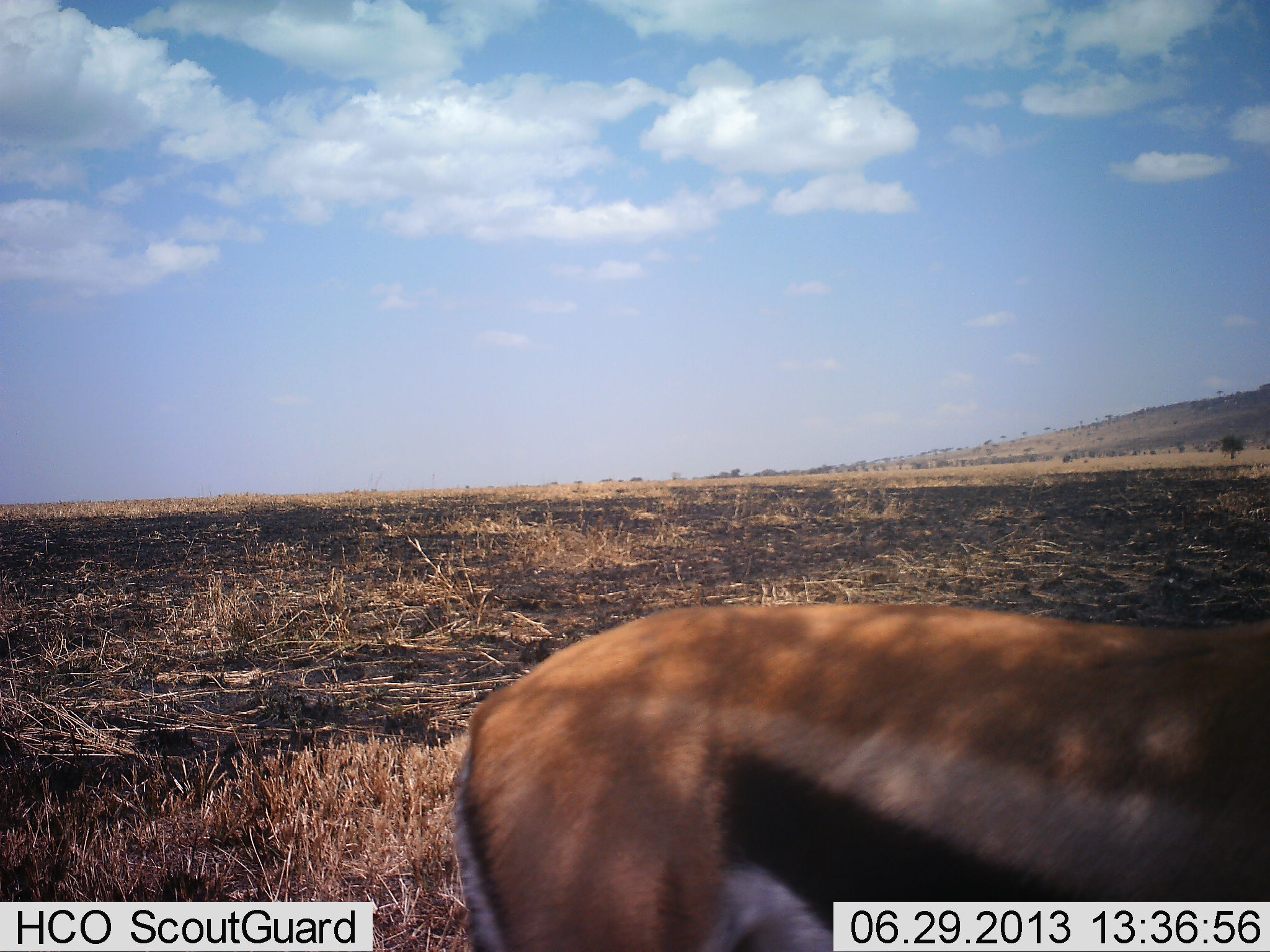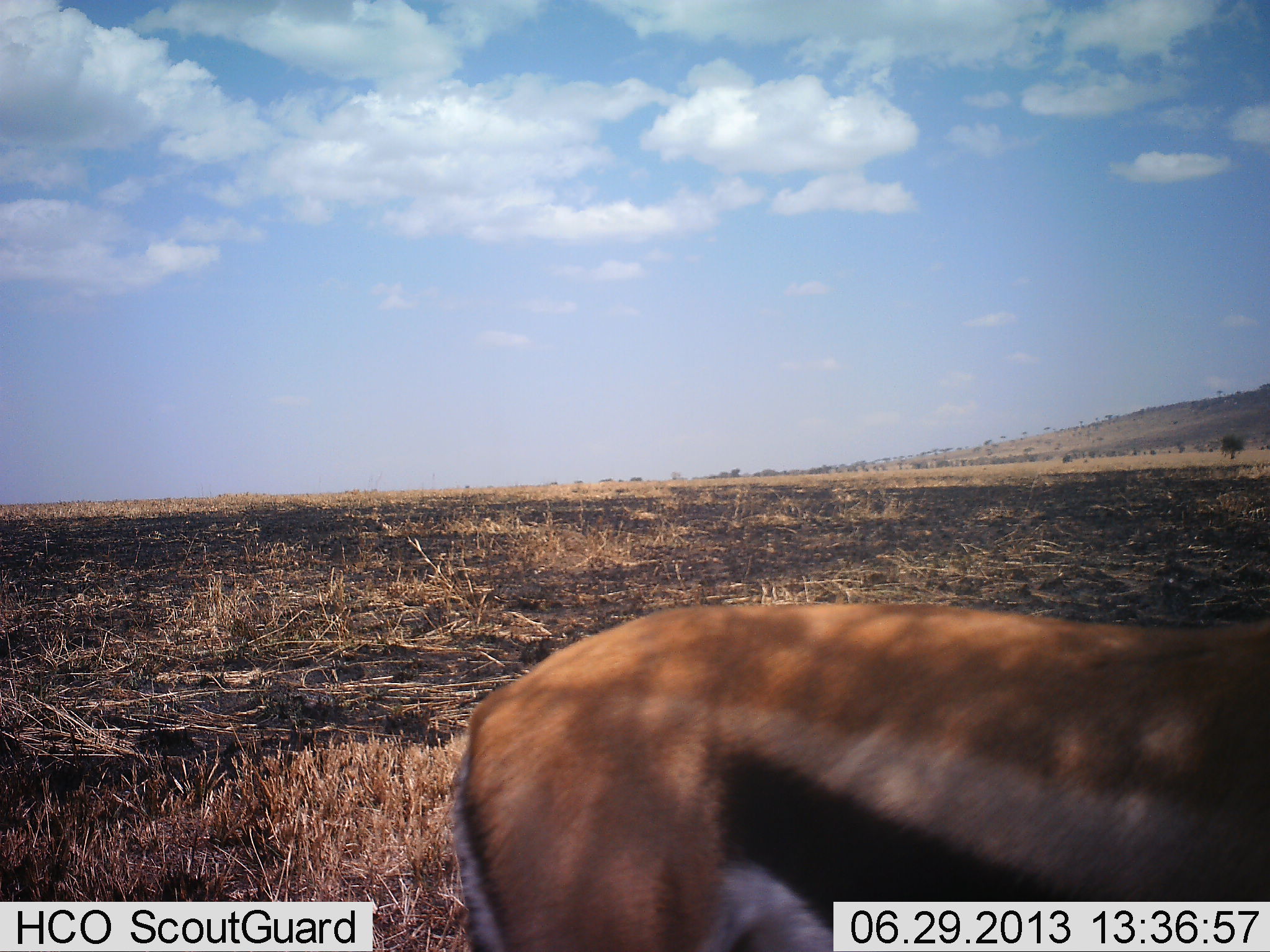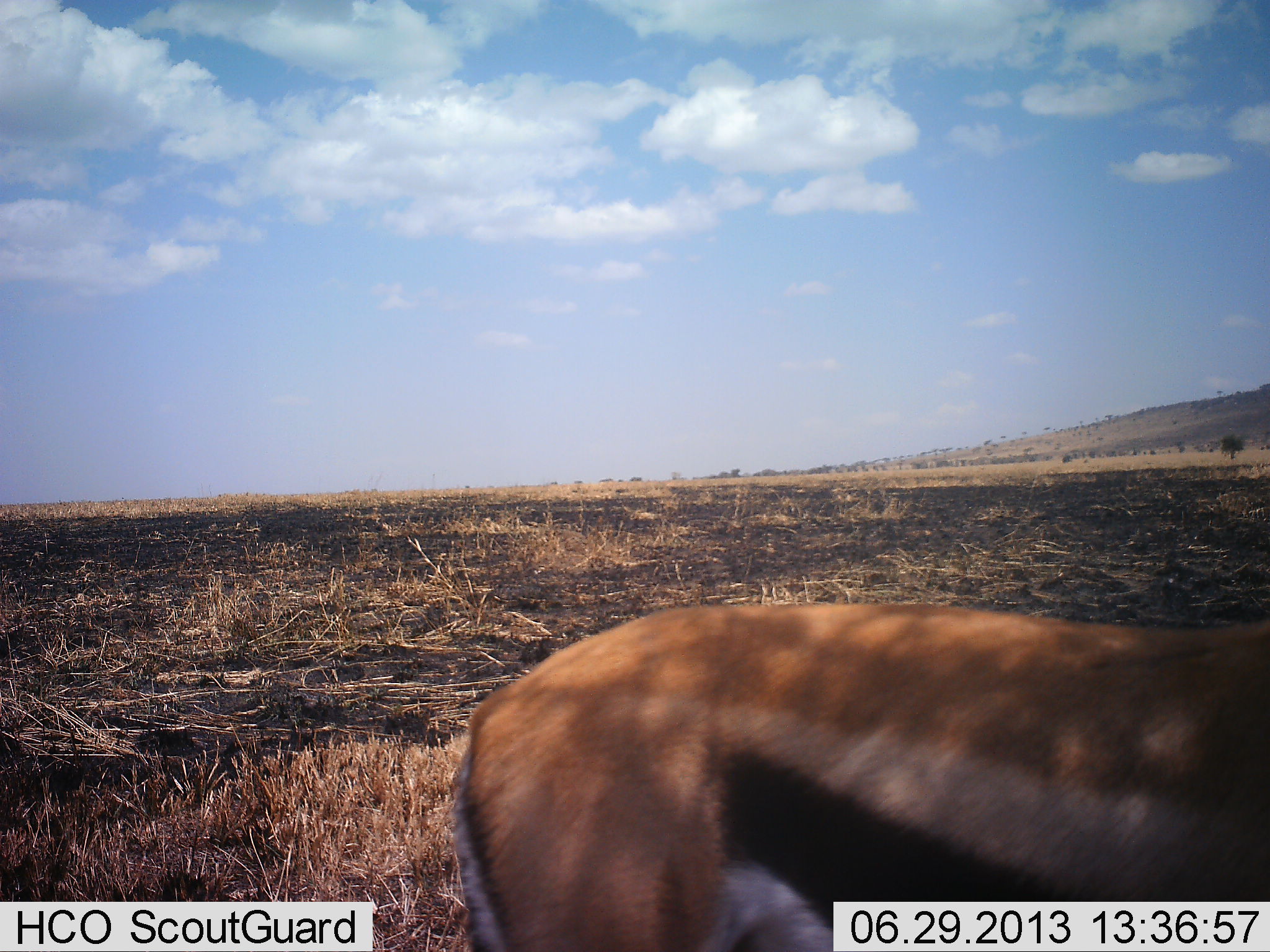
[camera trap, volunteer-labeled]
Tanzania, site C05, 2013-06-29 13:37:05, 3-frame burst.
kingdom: Animalia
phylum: Chordata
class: Mammalia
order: Artiodactyla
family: Bovidae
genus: Eudorcas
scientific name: Eudorcas thomsonii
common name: thomson's gazelle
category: gazellethomsons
Gazellethomsons (thomson's gazelle) (Eudorcas thomsonii), count 1. Behavior (volunteer vote fractions): standing 97%, resting 0%, moving 3%, interacting 0%. Young present (vote fraction): 0%. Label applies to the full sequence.